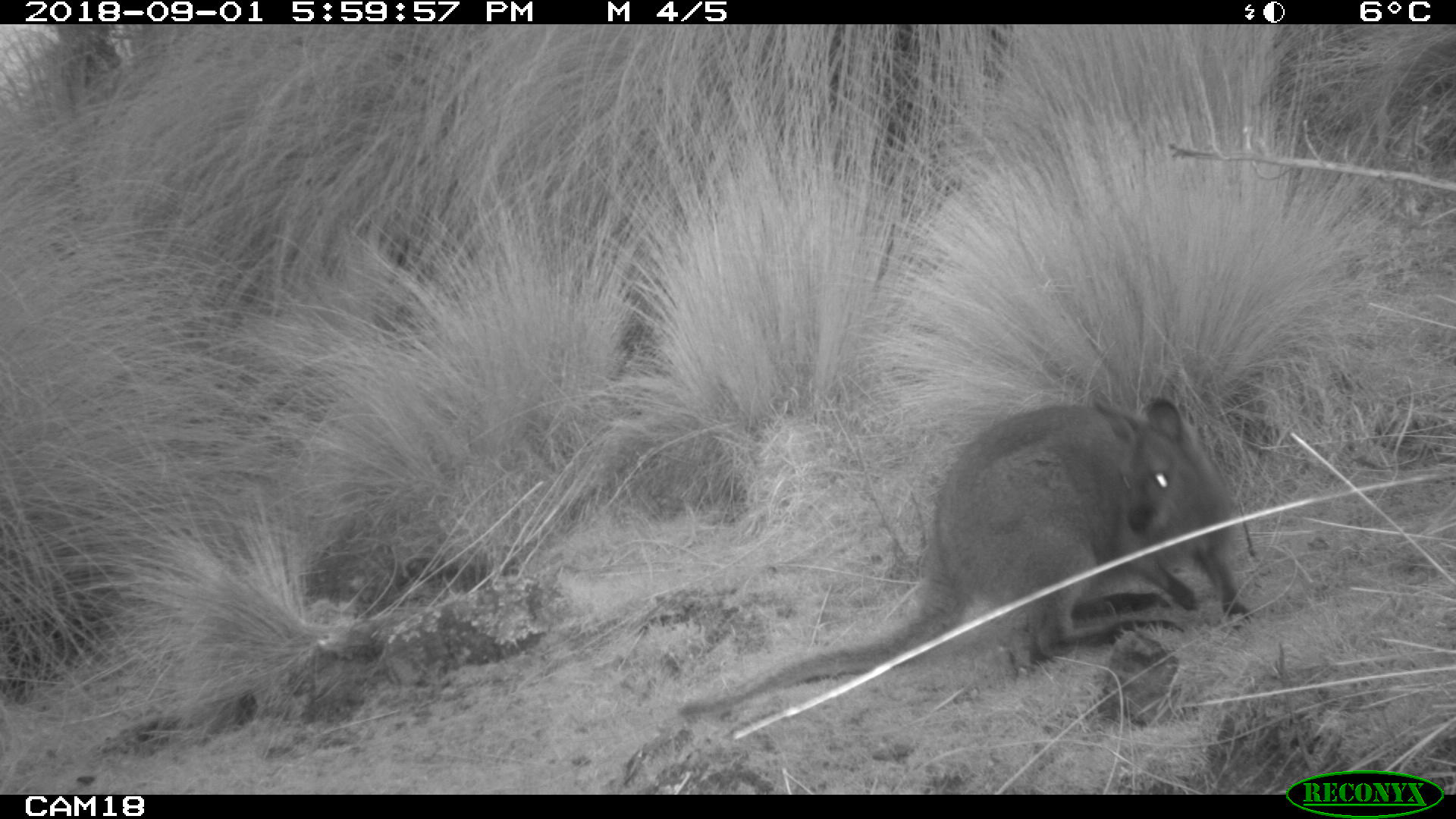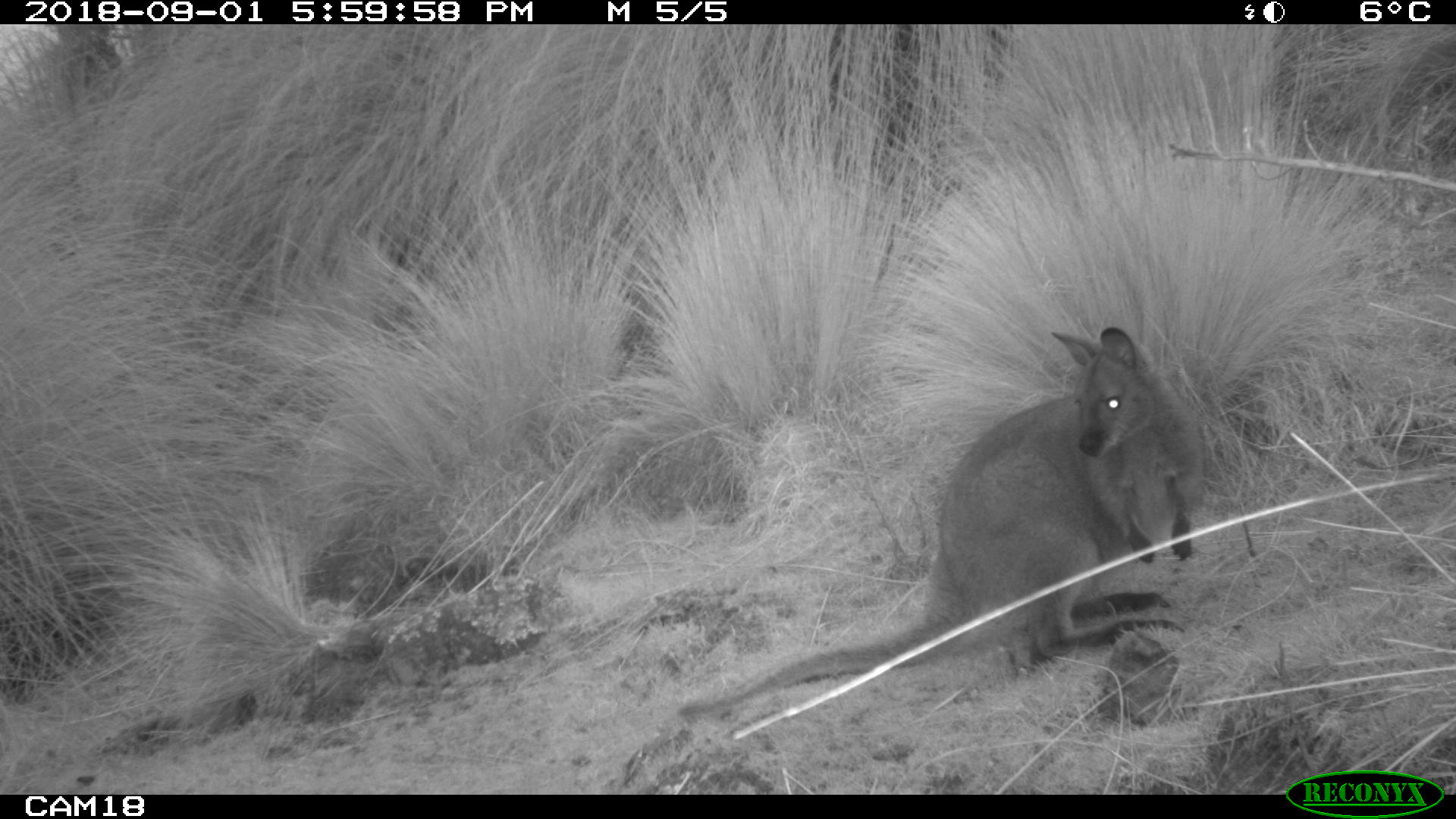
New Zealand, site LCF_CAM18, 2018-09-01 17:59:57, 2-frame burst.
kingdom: Animalia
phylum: Chordata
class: Mammalia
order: Diprotodontia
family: Macropodidae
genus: Notamacropus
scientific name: Notamacropus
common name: wallaby